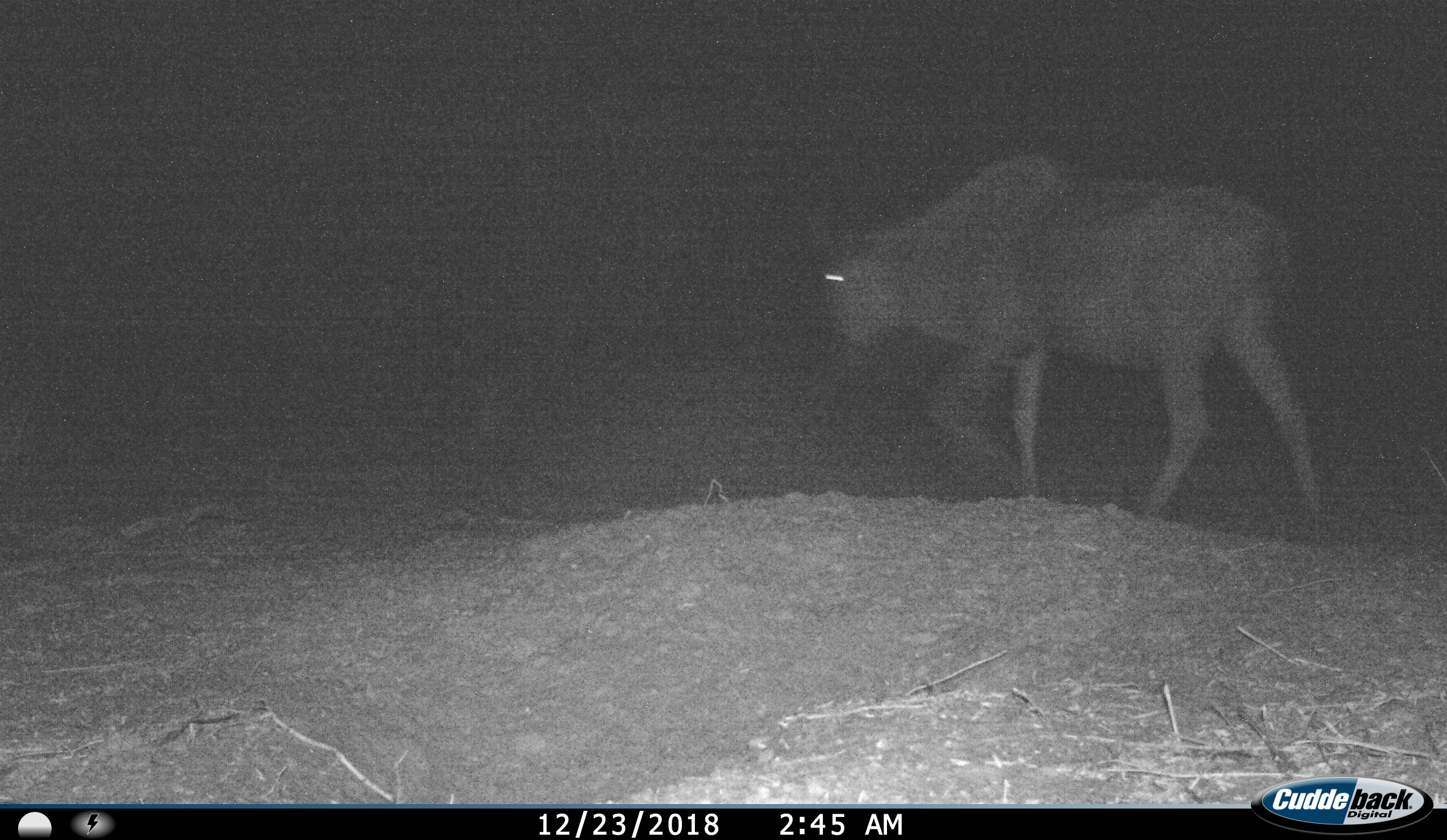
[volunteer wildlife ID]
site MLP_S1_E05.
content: unidentified animal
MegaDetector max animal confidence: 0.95